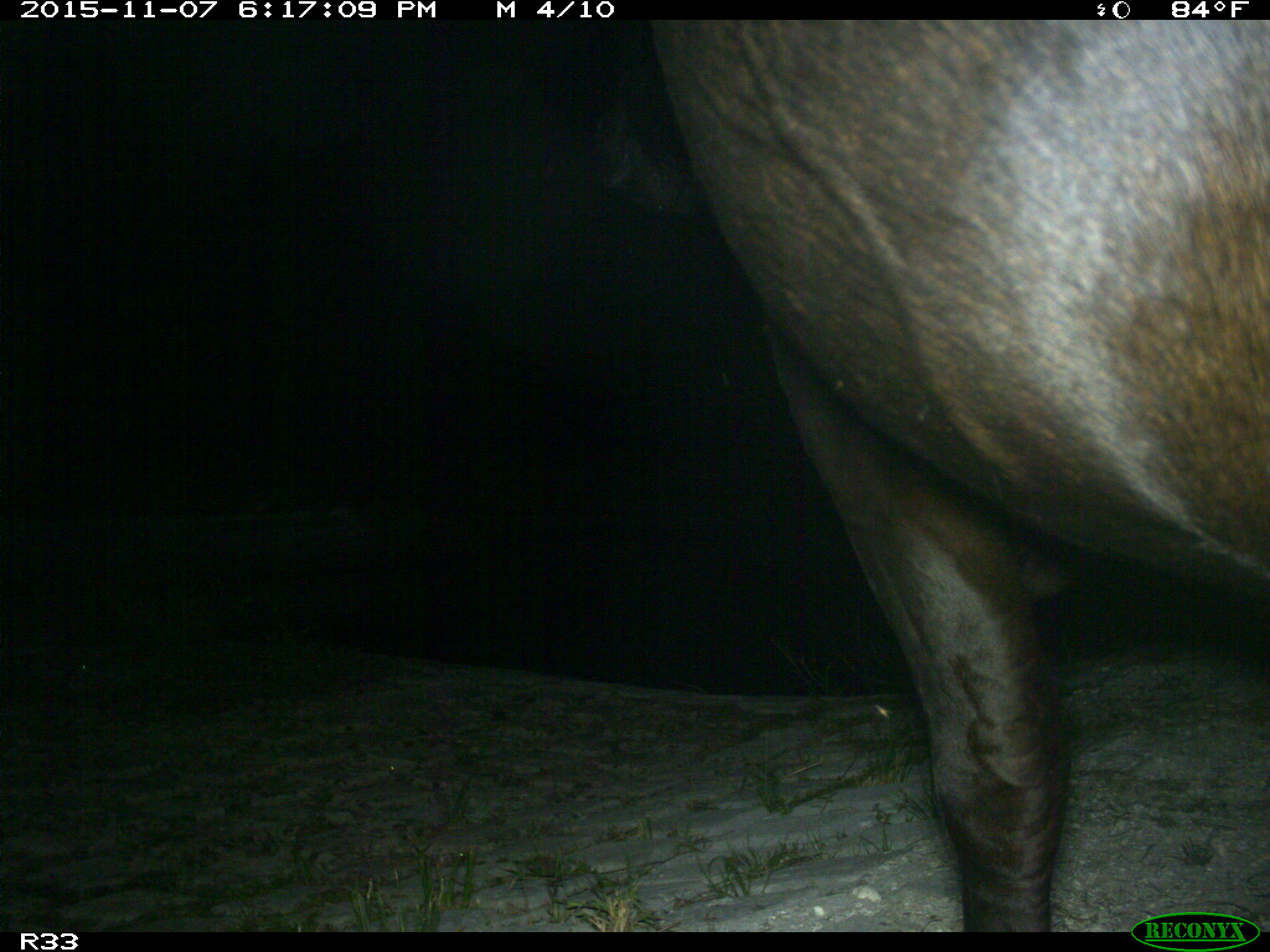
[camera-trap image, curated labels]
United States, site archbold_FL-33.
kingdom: Animalia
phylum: Chordata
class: Mammalia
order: Artiodactyla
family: Bovidae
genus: Bos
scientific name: Bos taurus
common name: domestic cow